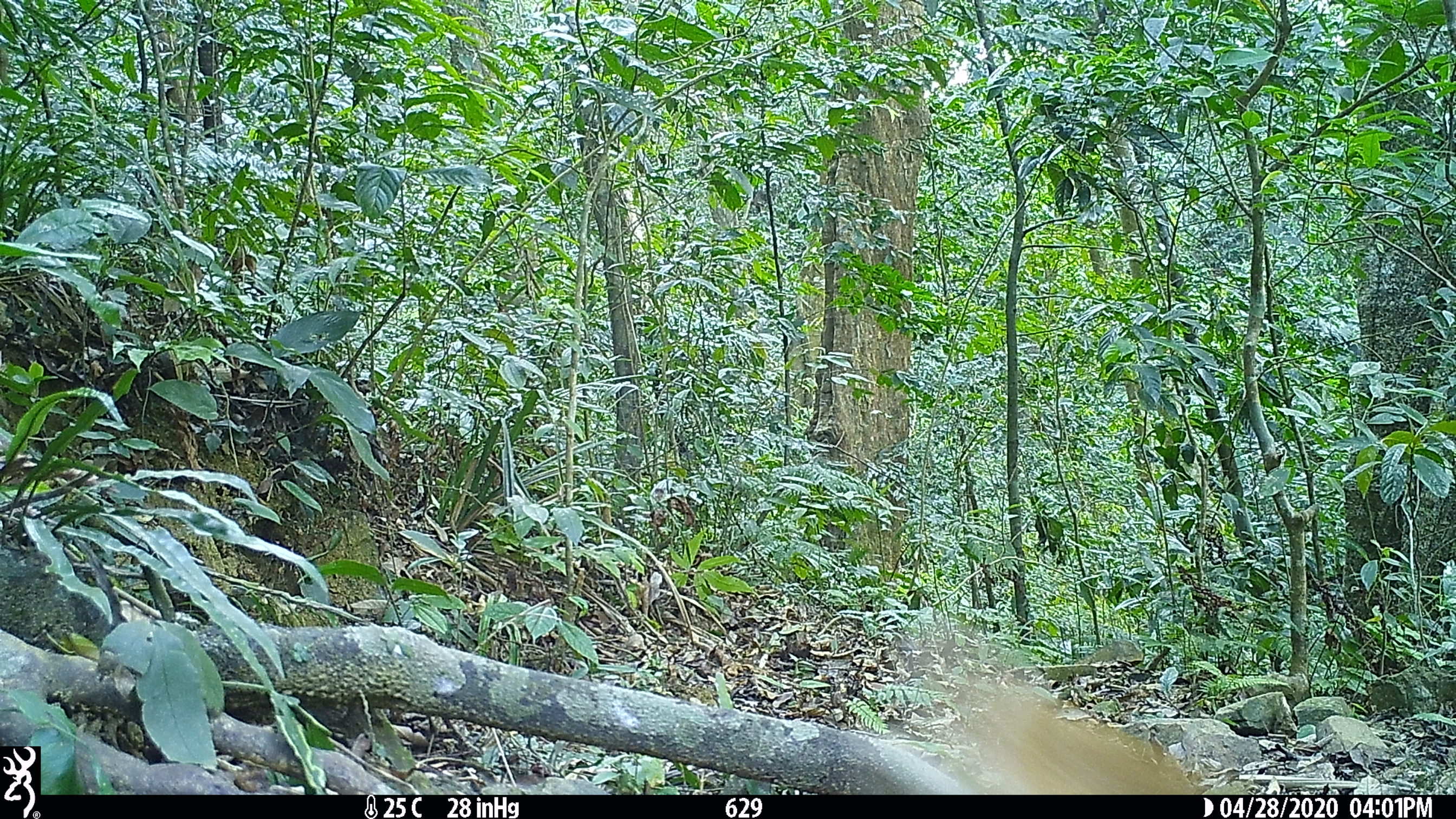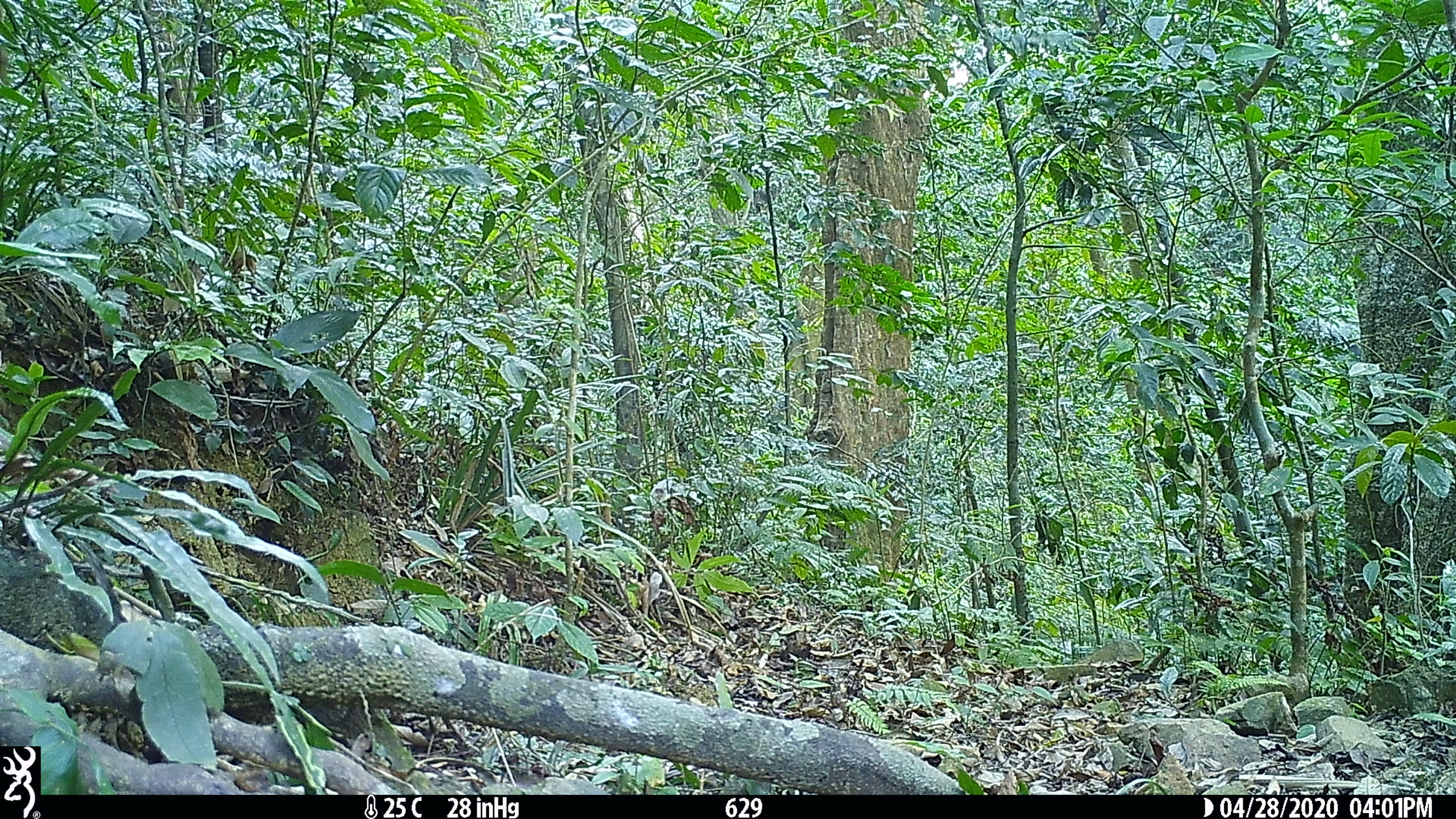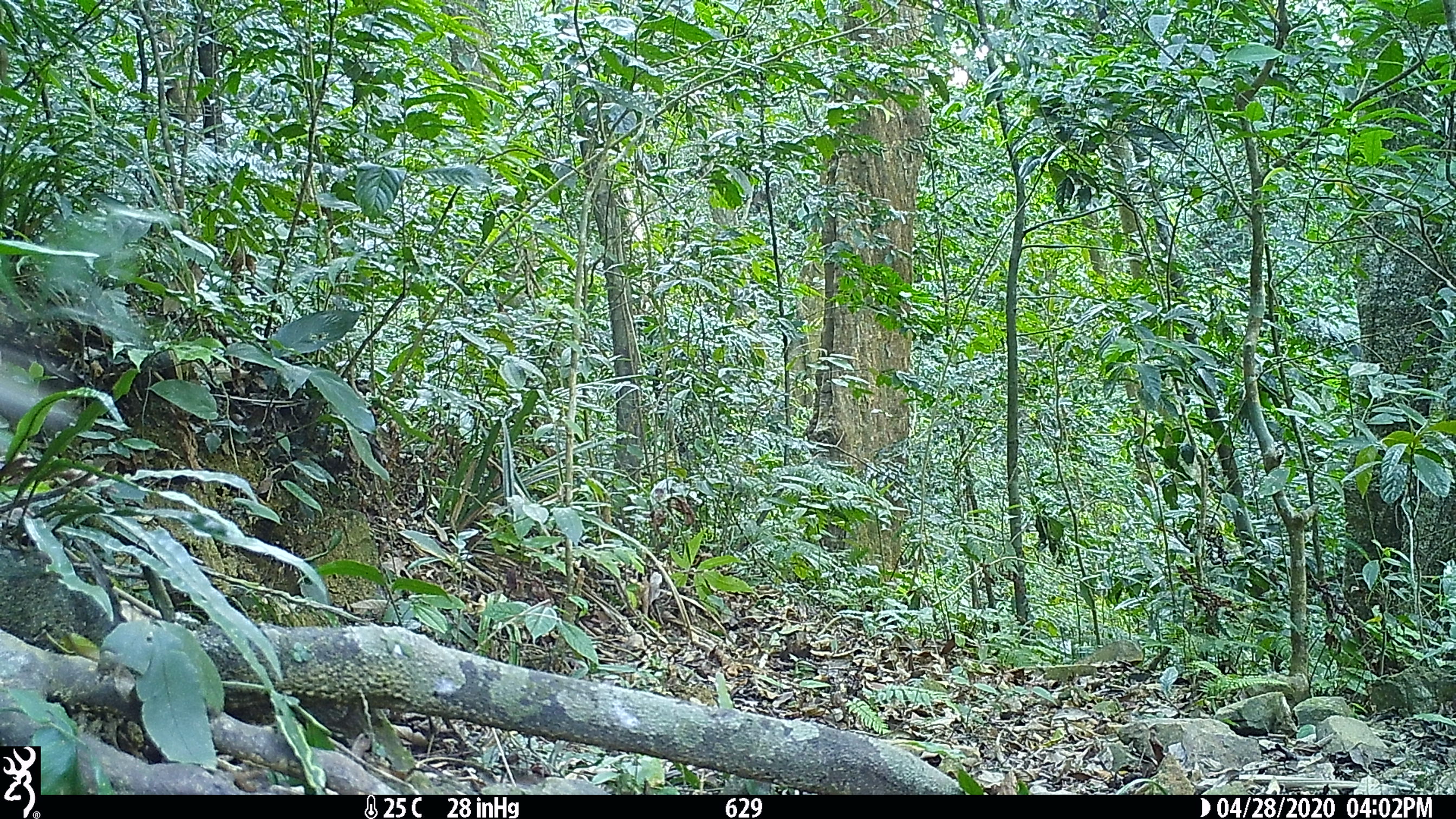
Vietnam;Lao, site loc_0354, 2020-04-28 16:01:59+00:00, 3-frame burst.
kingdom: Animalia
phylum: Chordata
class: Mammalia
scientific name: Mammalia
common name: mammal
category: unidentified small mammal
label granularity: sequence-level